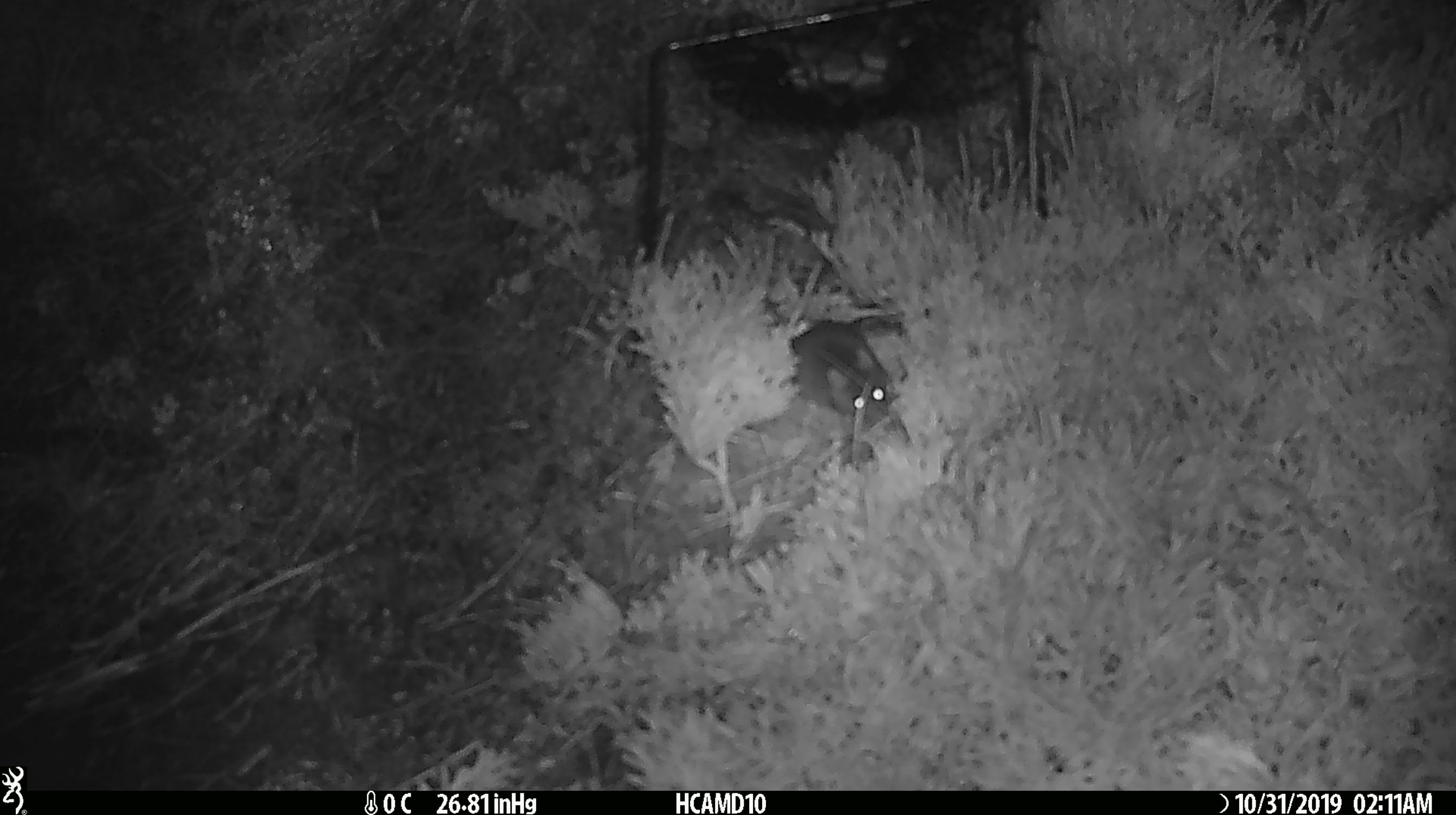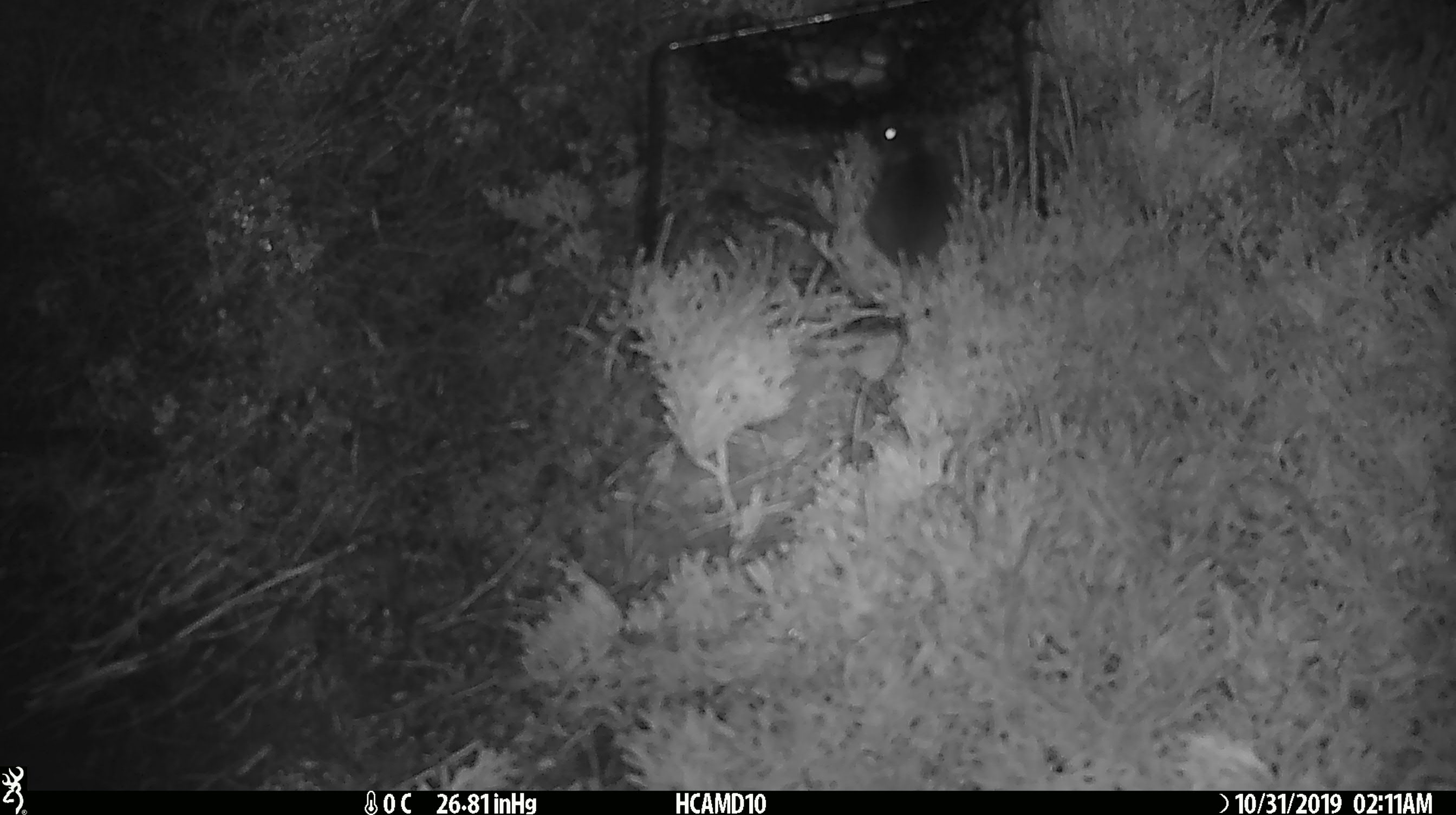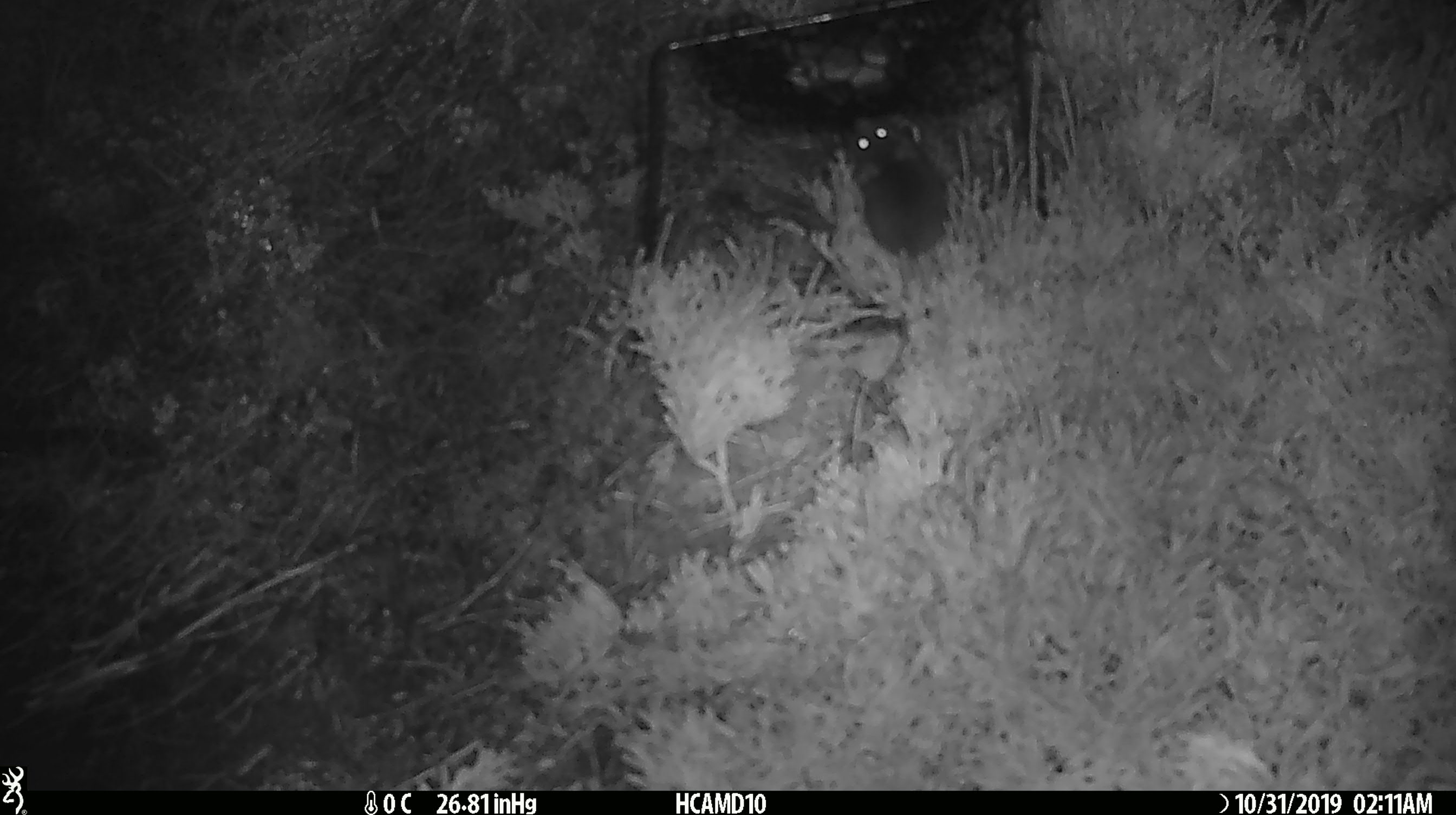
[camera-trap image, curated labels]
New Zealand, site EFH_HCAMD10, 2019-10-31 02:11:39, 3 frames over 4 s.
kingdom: Animalia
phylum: Chordata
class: Mammalia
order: Rodentia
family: Muridae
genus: Mus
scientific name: Mus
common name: mouse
Mouse (Mus).